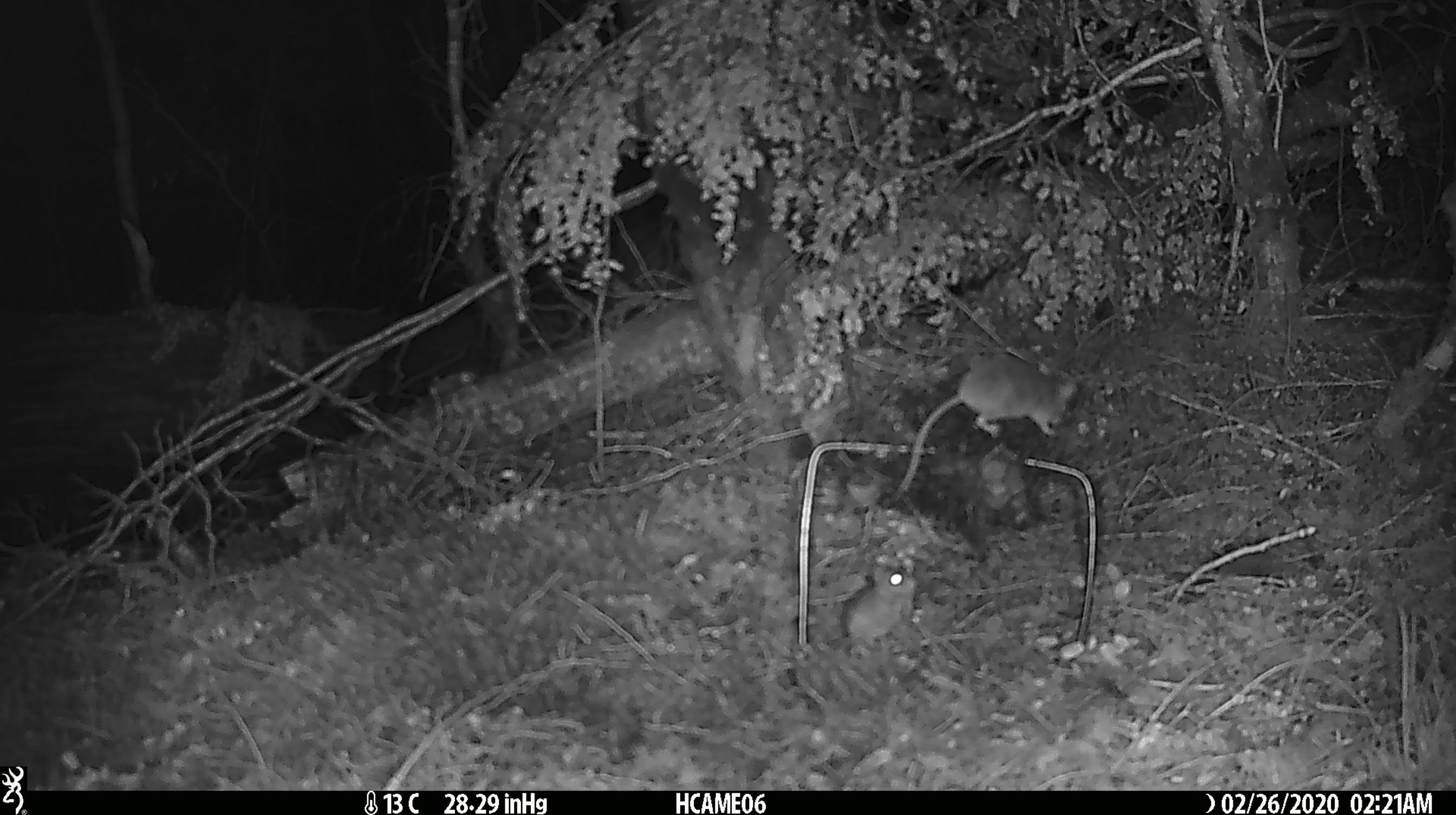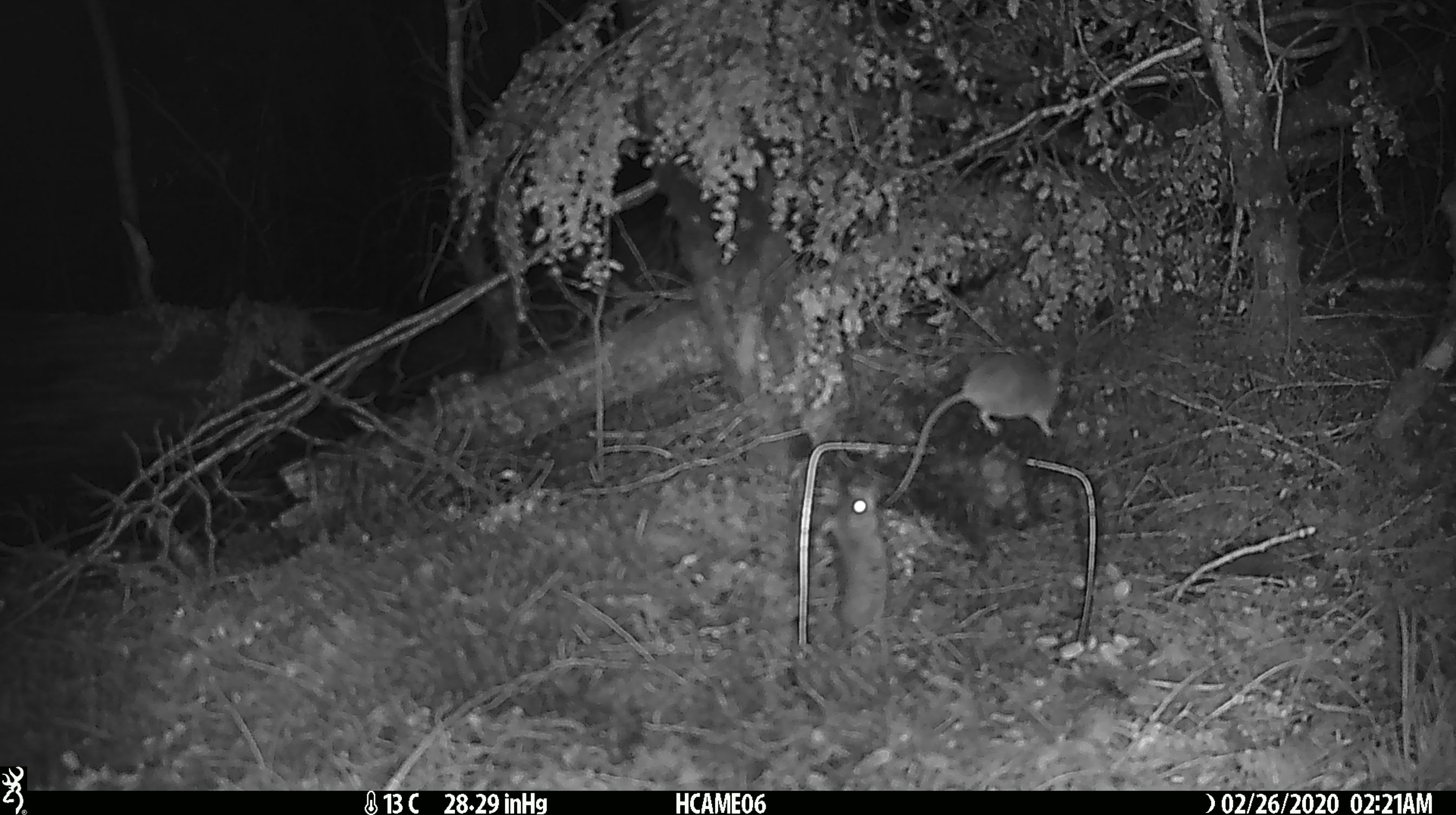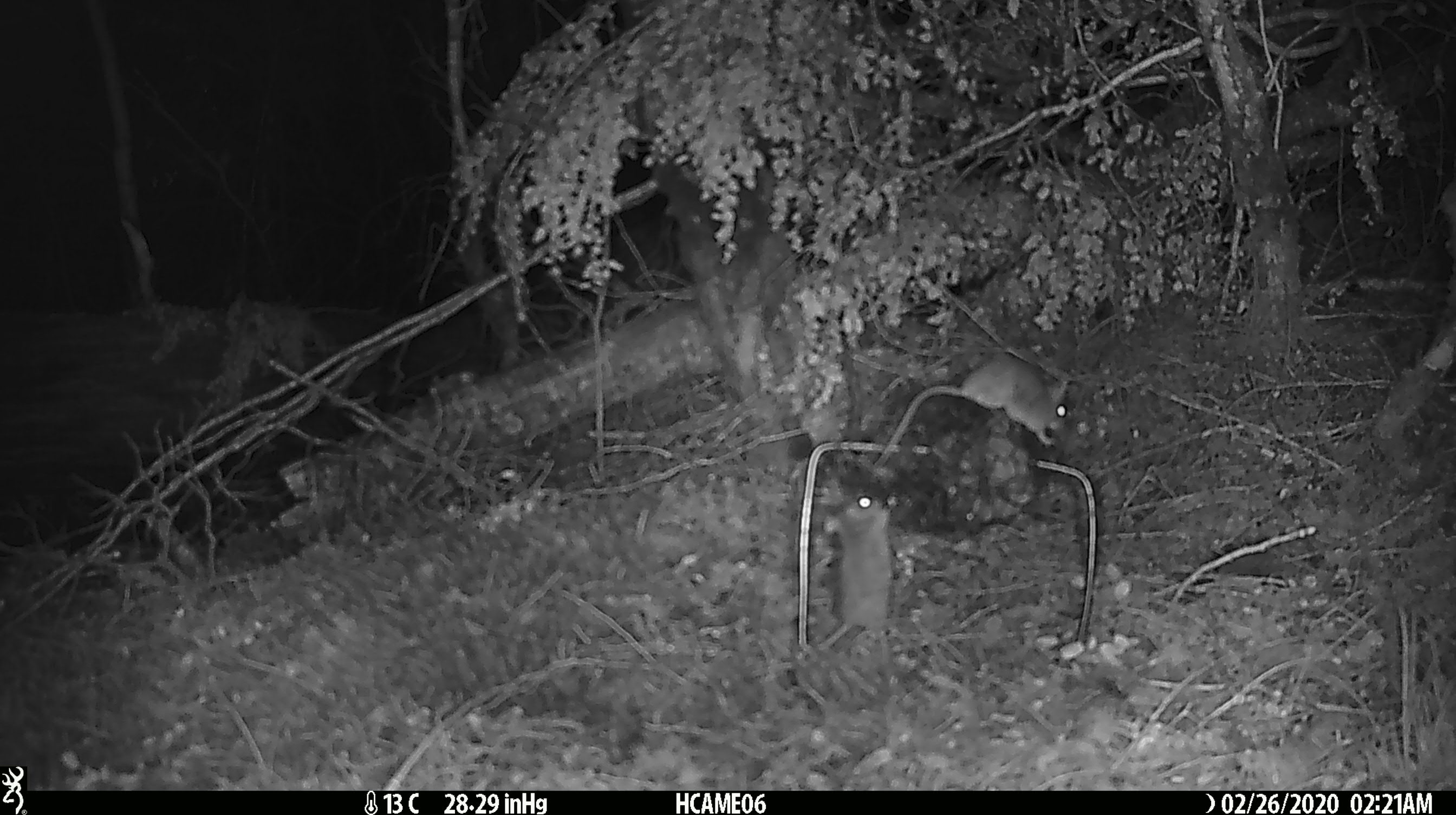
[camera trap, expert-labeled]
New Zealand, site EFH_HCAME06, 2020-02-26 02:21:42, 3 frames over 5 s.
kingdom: Animalia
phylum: Chordata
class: Mammalia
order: Rodentia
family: Muridae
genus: Mus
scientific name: Mus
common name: mouse